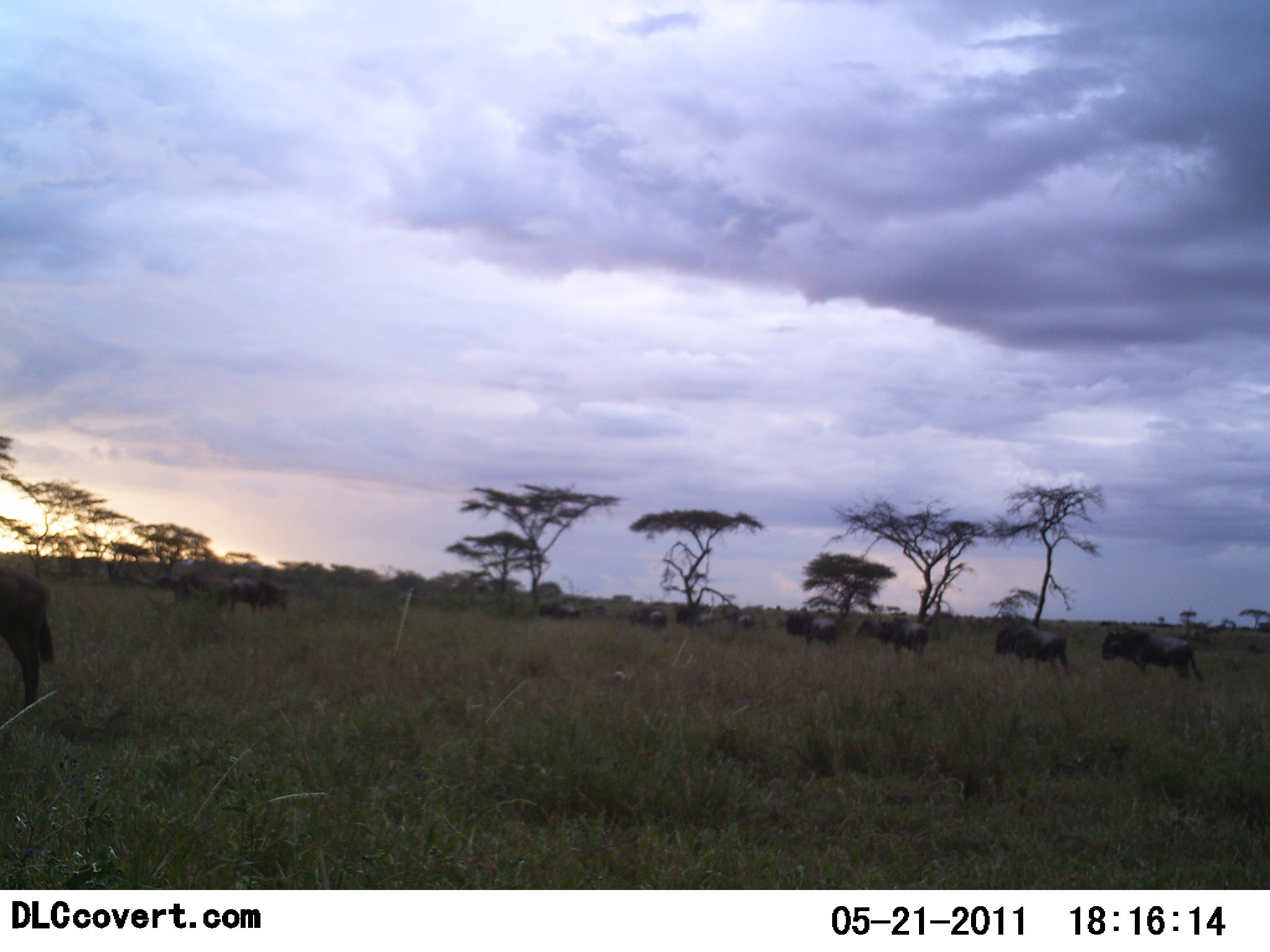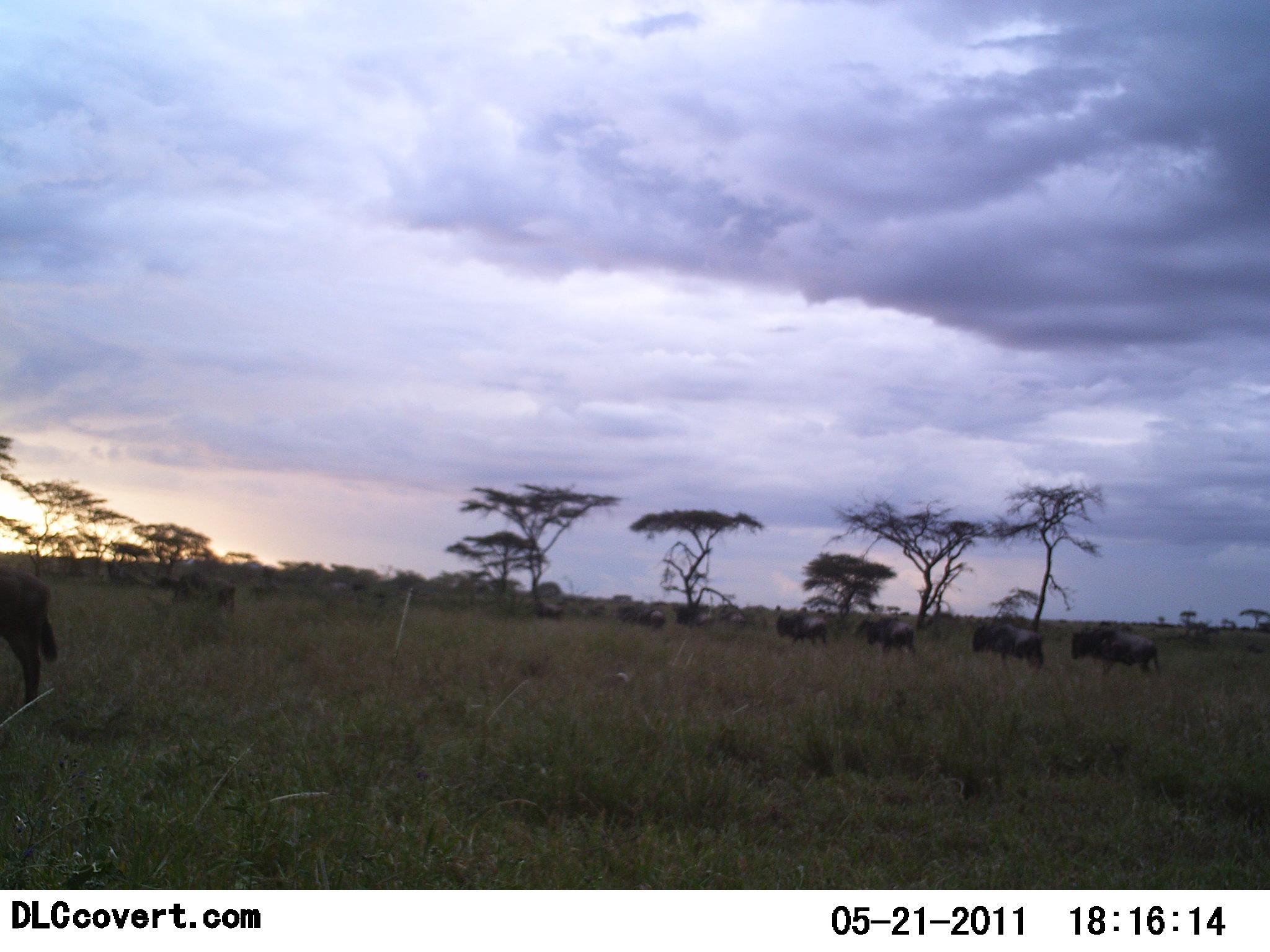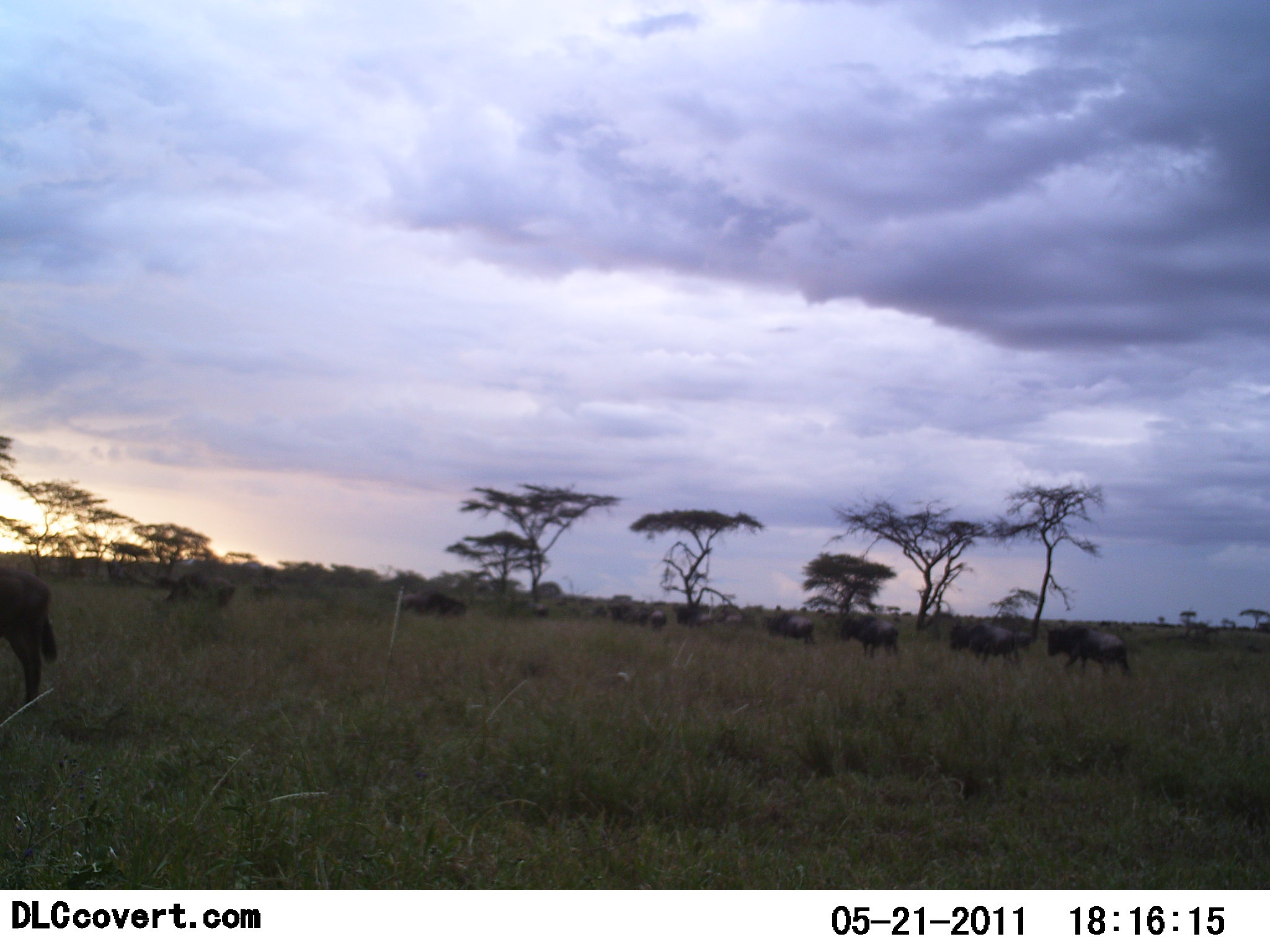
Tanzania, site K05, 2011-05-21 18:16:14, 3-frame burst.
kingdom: Animalia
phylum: Chordata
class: Mammalia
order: Artiodactyla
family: Bovidae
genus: Connochaetes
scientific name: Connochaetes taurinus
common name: blue wildebeest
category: wildebeest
Wildebeest (blue wildebeest) (Connochaetes taurinus), count 11-50. Behavior (volunteer vote fractions): standing 33%, resting 0%, moving 100%, interacting 0%. Young present (vote fraction): 0%. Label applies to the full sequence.